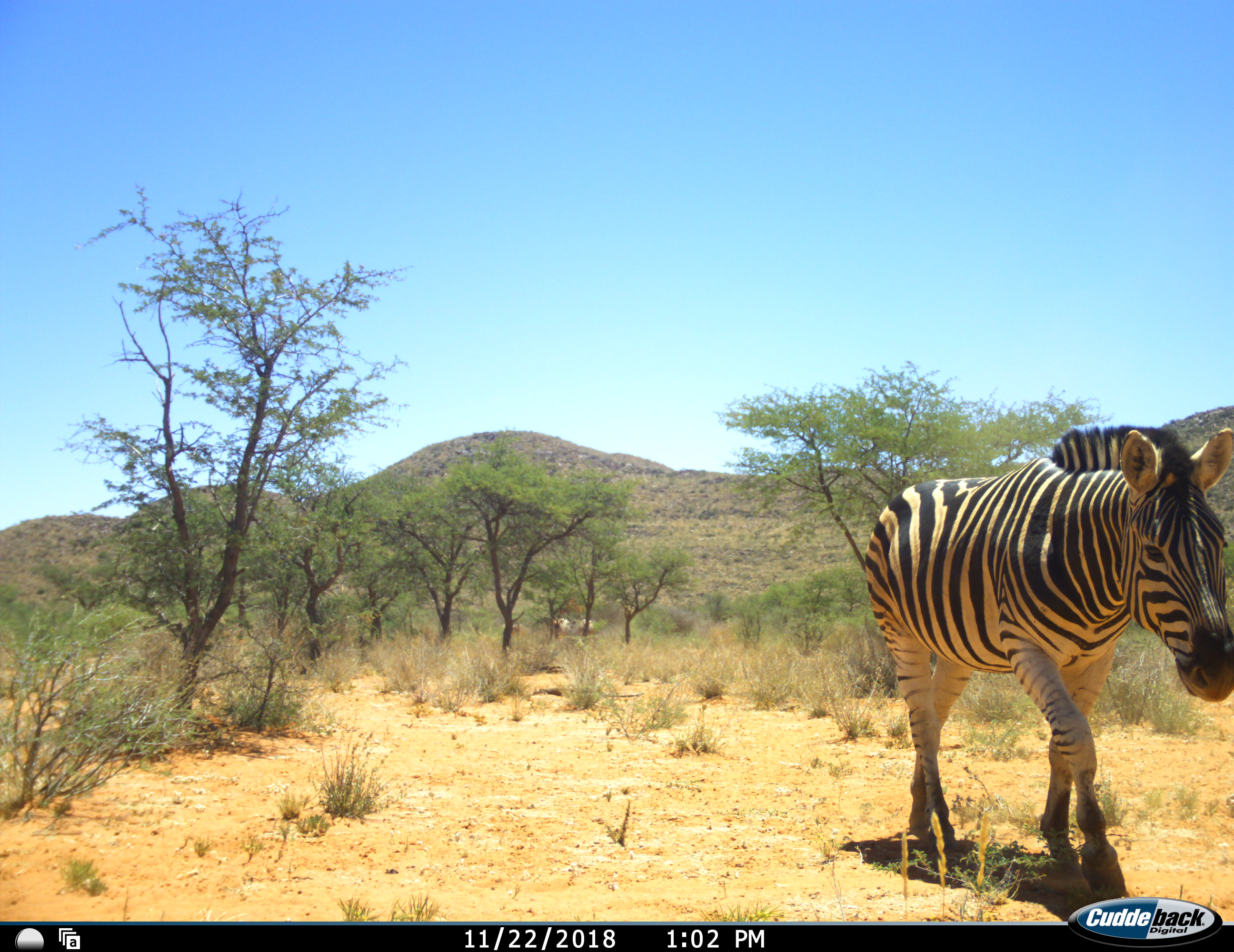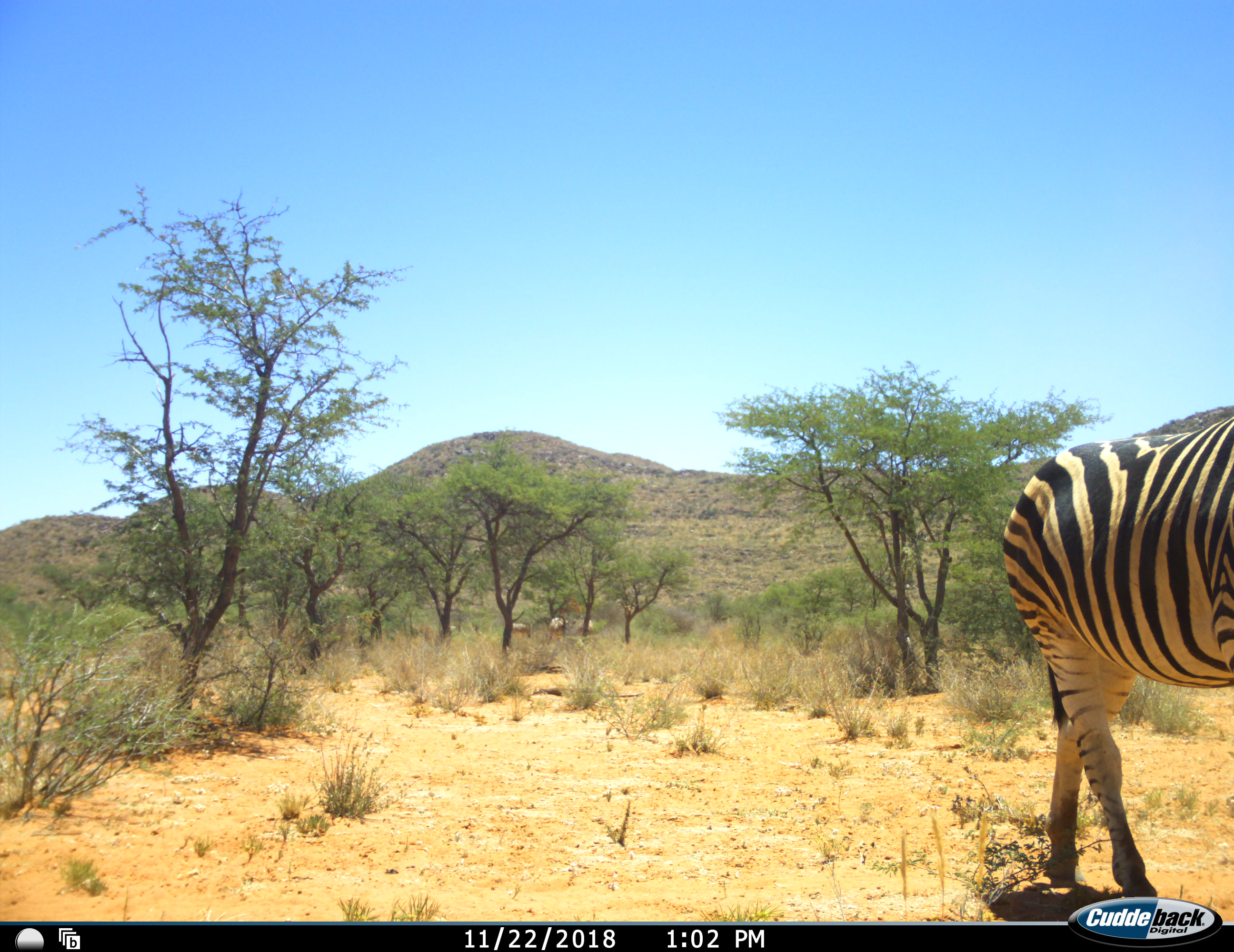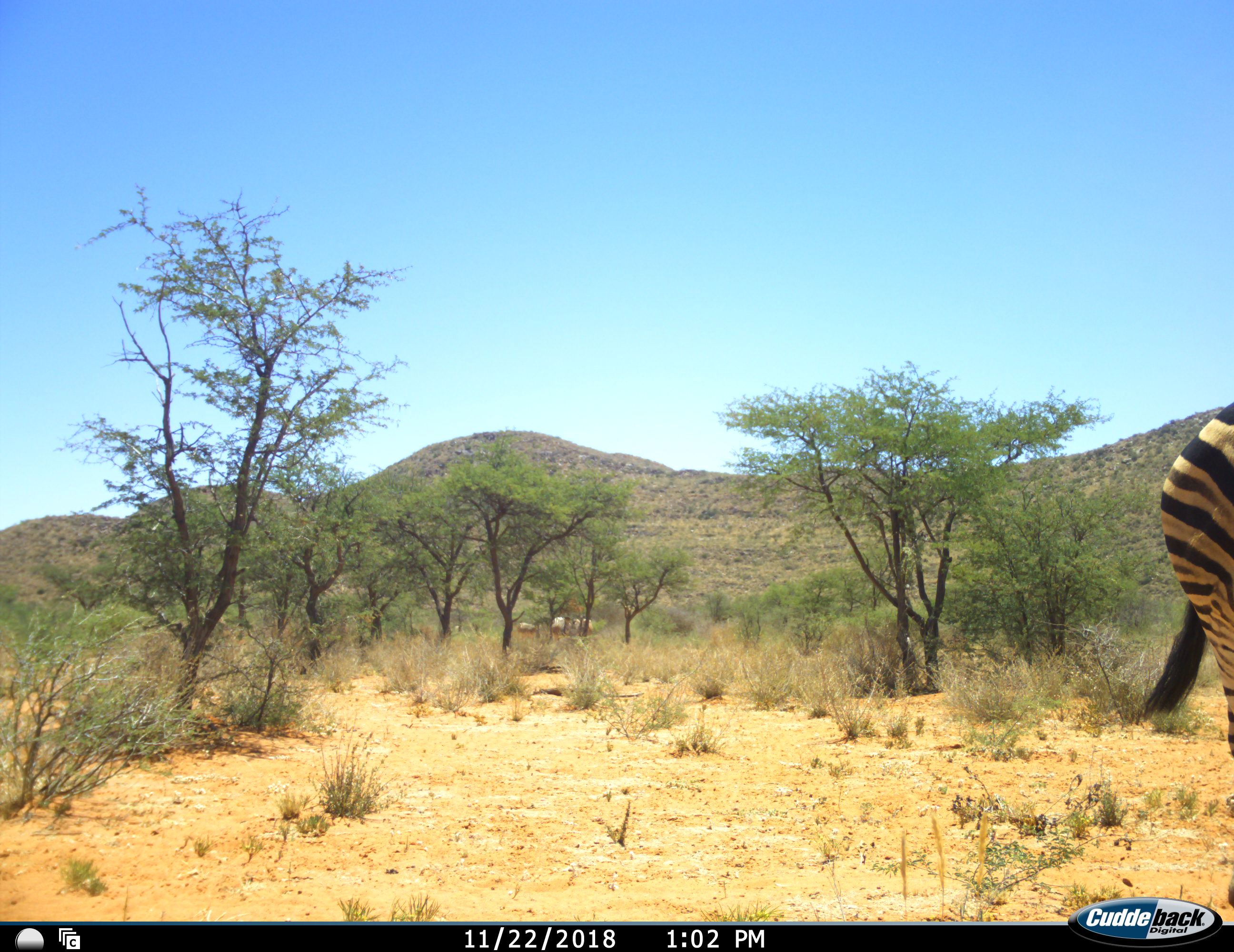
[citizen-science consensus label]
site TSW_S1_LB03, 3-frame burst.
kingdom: Animalia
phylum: Chordata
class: Mammalia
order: Perissodactyla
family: Equidae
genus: Equus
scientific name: Equus quagga burchellii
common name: burchell's zebra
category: zebraburchells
Zebraburchells (burchell's zebra) (Equus quagga burchellii), count 1. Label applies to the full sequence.